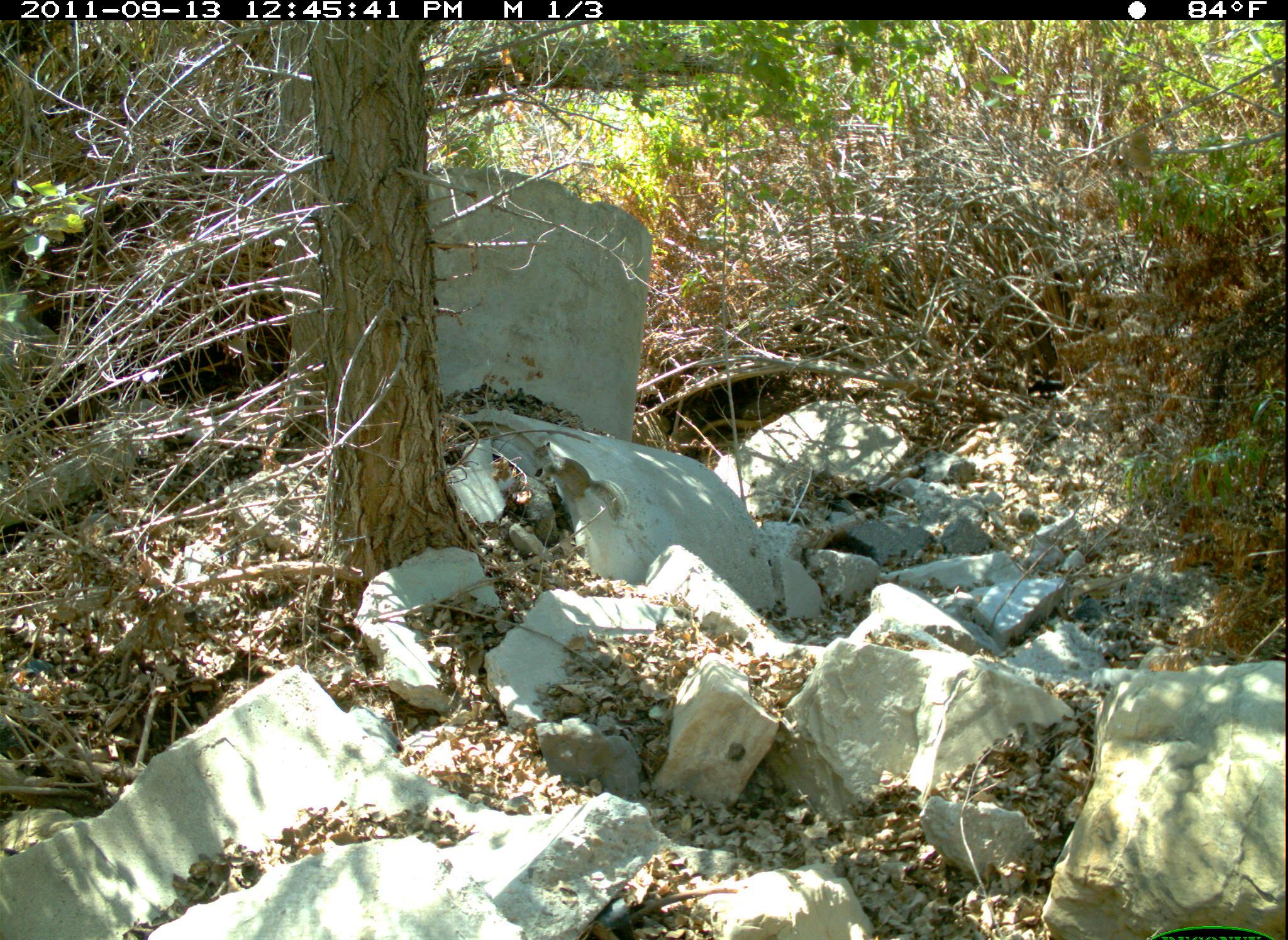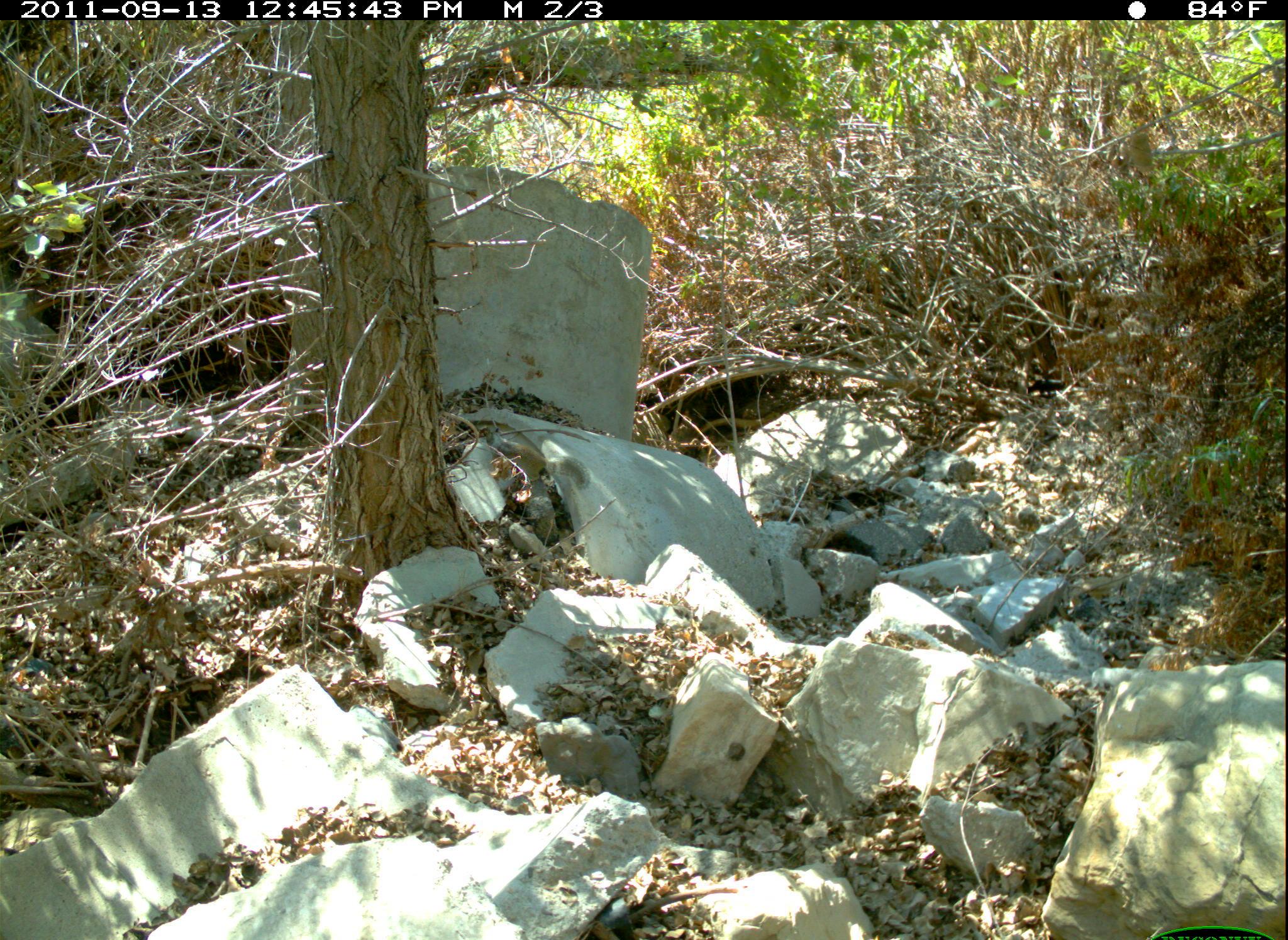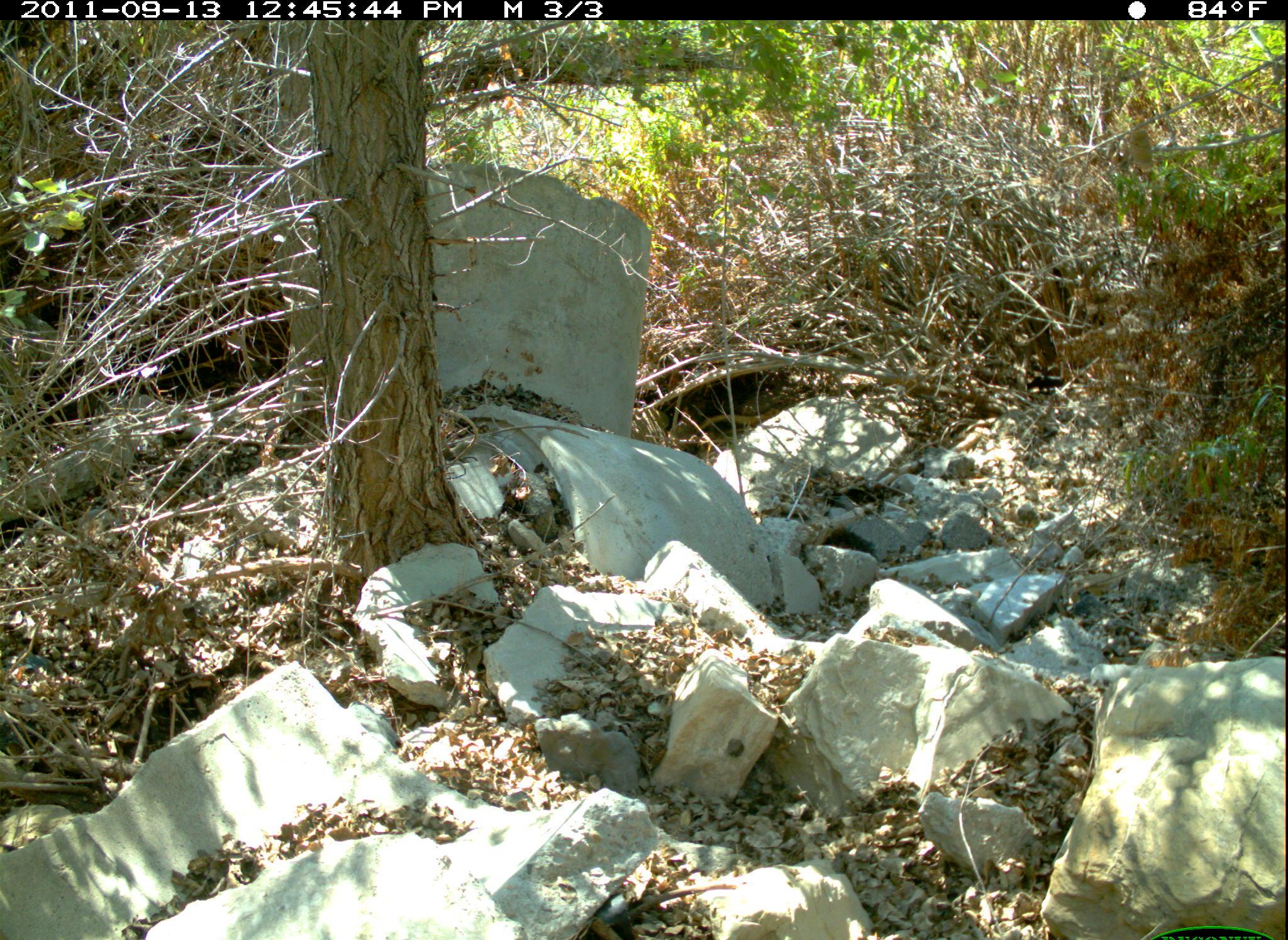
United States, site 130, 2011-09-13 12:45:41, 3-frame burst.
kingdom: Animalia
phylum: Chordata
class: Mammalia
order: Rodentia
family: Sciuridae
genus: Sciurus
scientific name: Sciurus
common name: squirrel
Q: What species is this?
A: Squirrel (Sciurus).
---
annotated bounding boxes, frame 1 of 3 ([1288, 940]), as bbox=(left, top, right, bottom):
squirrel: bbox=(530, 435, 634, 530)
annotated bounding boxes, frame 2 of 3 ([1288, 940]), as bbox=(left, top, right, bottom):
squirrel: bbox=(477, 421, 592, 497)